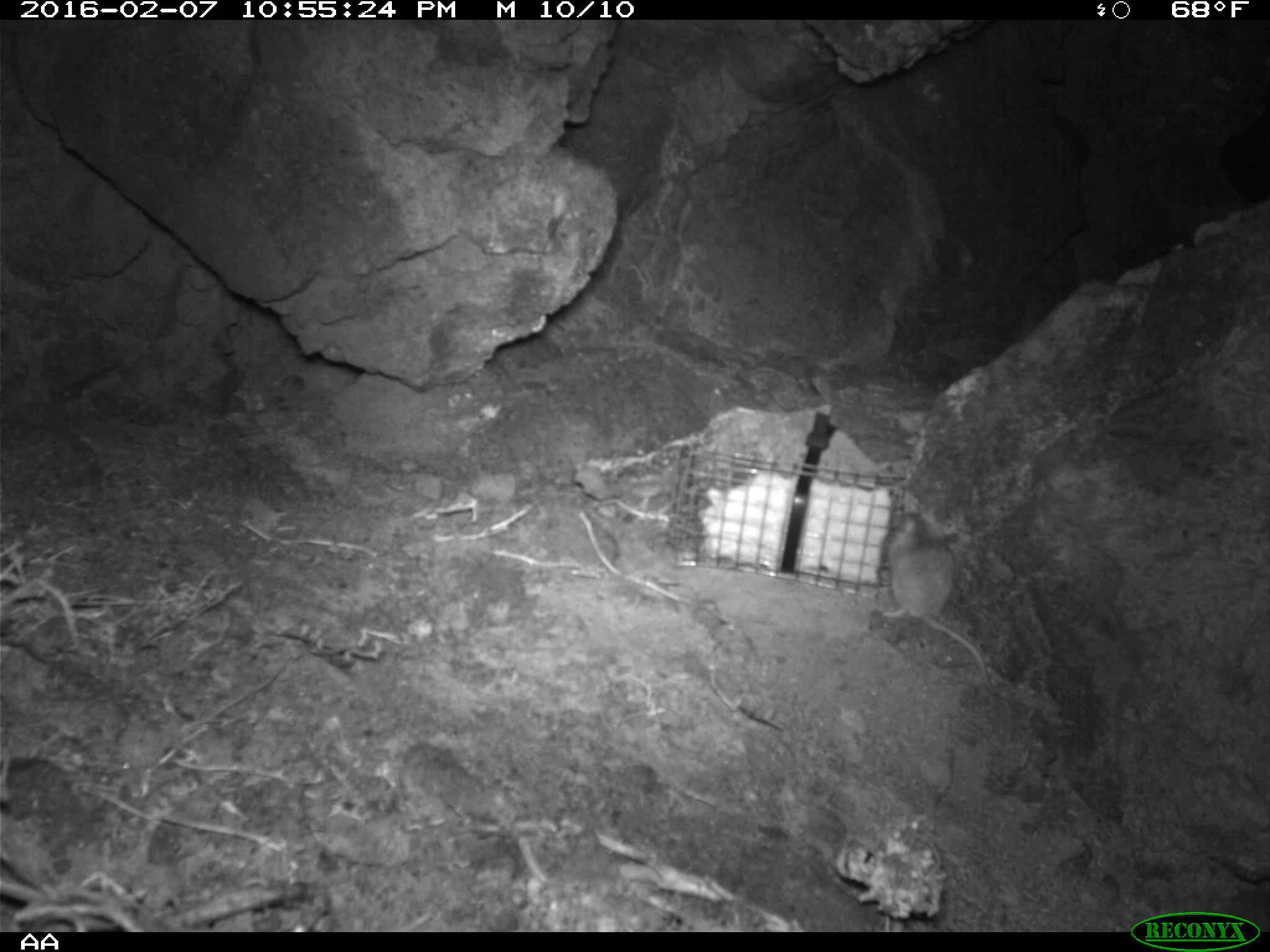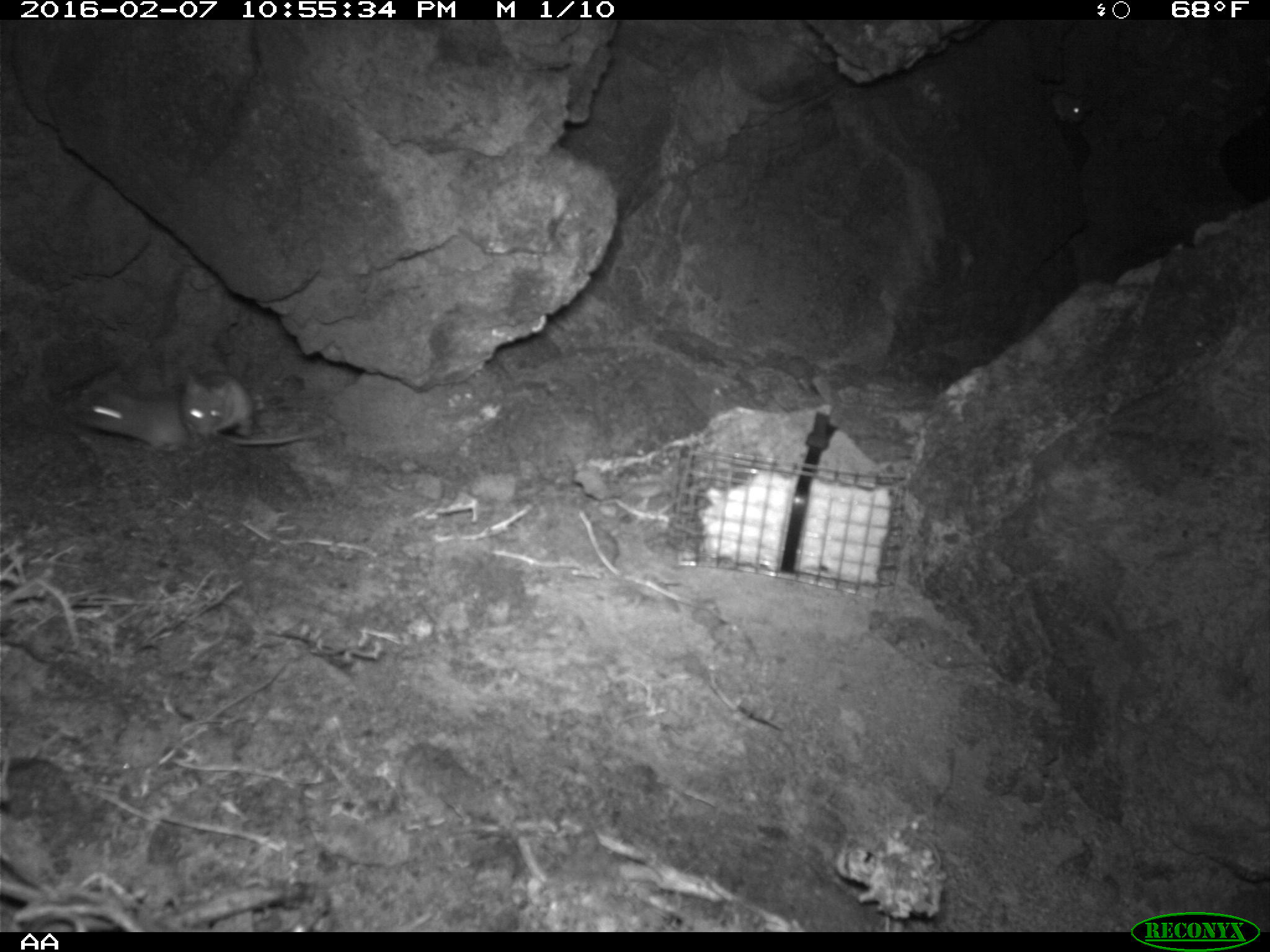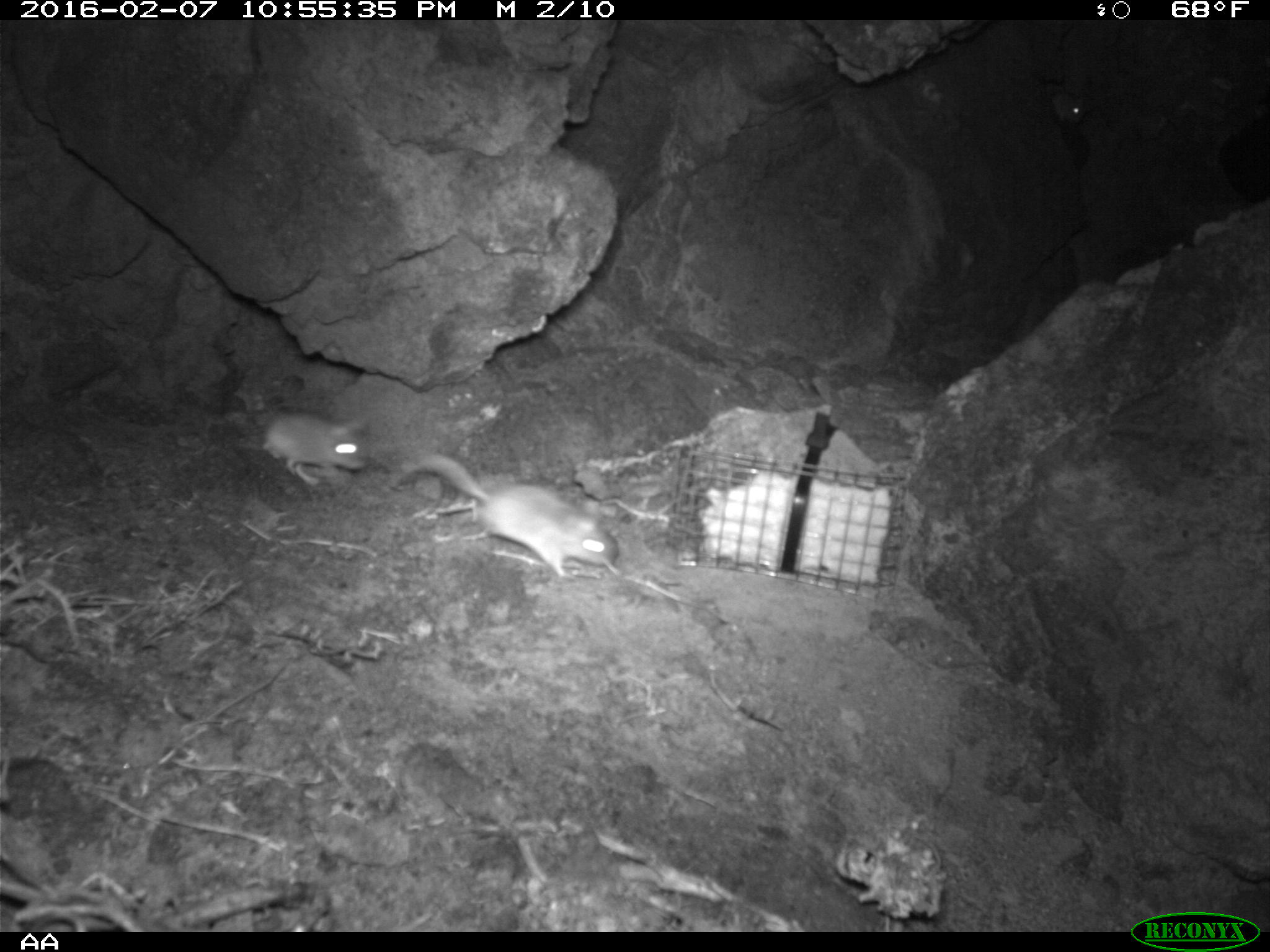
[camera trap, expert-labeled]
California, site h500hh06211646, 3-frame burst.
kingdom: Animalia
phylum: Chordata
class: Mammalia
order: Rodentia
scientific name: Rodentia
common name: rodent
Rodent (Rodentia).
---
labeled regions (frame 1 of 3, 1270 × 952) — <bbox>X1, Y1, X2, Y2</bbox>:
rodent: <bbox>879, 509, 993, 690</bbox>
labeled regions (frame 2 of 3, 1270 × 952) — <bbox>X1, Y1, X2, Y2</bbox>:
rodent: <bbox>71, 382, 308, 452</bbox>; <bbox>179, 368, 254, 439</bbox>; <bbox>1046, 81, 1089, 126</bbox>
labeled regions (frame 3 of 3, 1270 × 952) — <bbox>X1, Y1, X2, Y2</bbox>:
rodent: <bbox>393, 457, 619, 570</bbox>; <bbox>260, 408, 375, 486</bbox>; <bbox>1050, 89, 1105, 125</bbox>